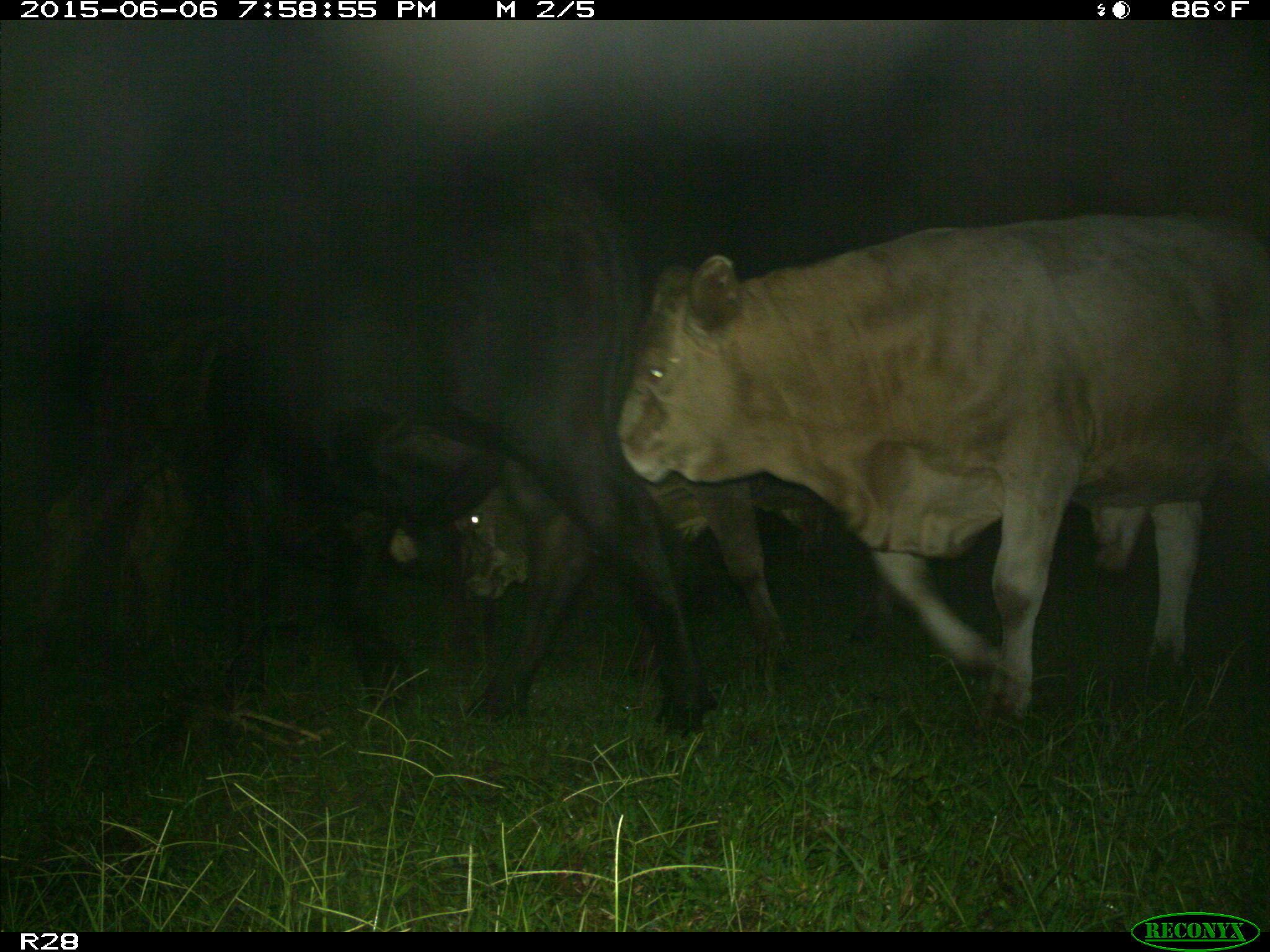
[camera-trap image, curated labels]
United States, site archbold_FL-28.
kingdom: Animalia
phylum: Chordata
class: Mammalia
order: Artiodactyla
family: Bovidae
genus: Bos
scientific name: Bos taurus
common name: domestic cow